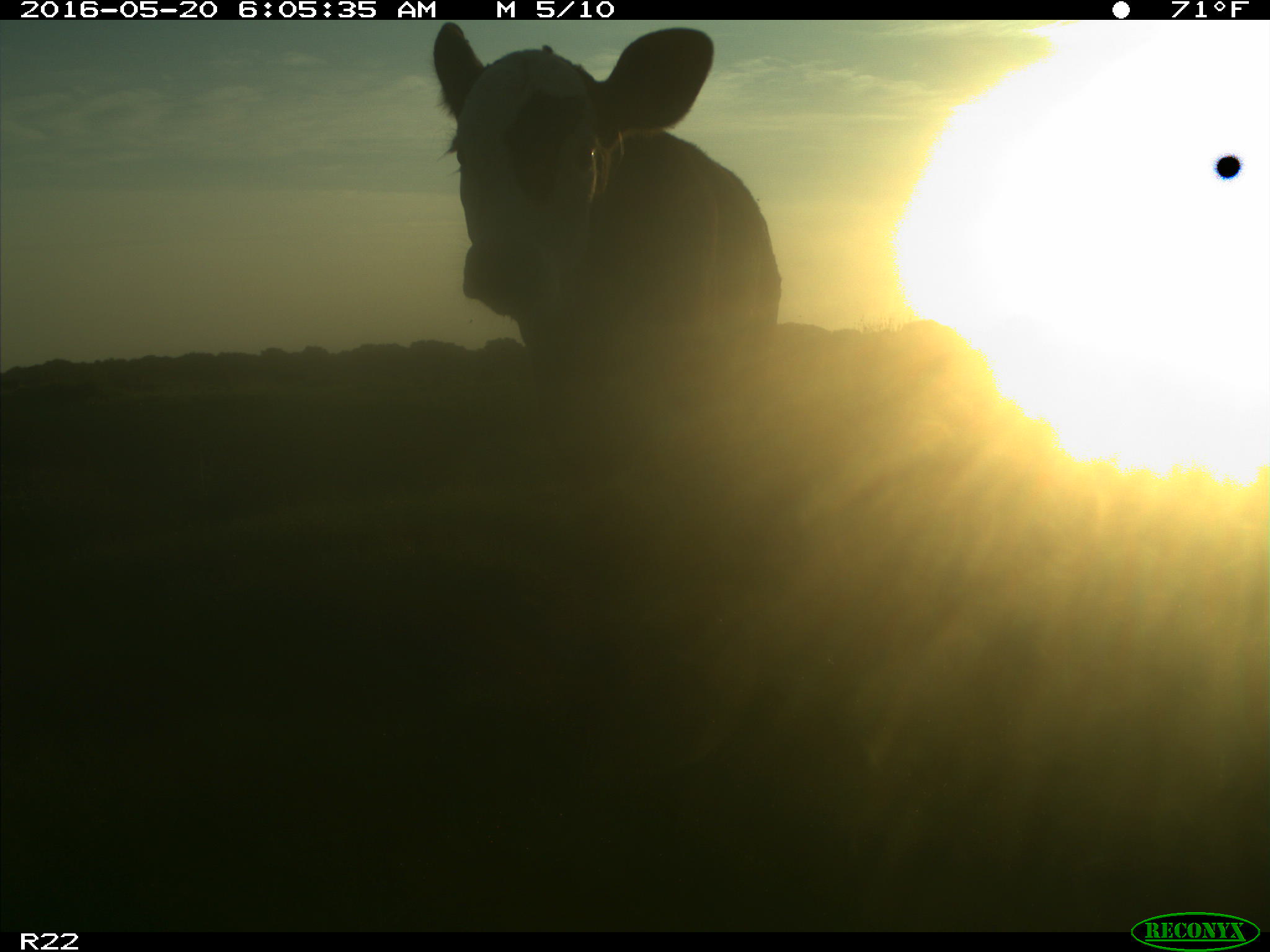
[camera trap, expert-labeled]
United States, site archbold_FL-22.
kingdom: Animalia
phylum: Chordata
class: Mammalia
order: Artiodactyla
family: Bovidae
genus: Bos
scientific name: Bos taurus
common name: domestic cow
Bos taurus (domestic cow).